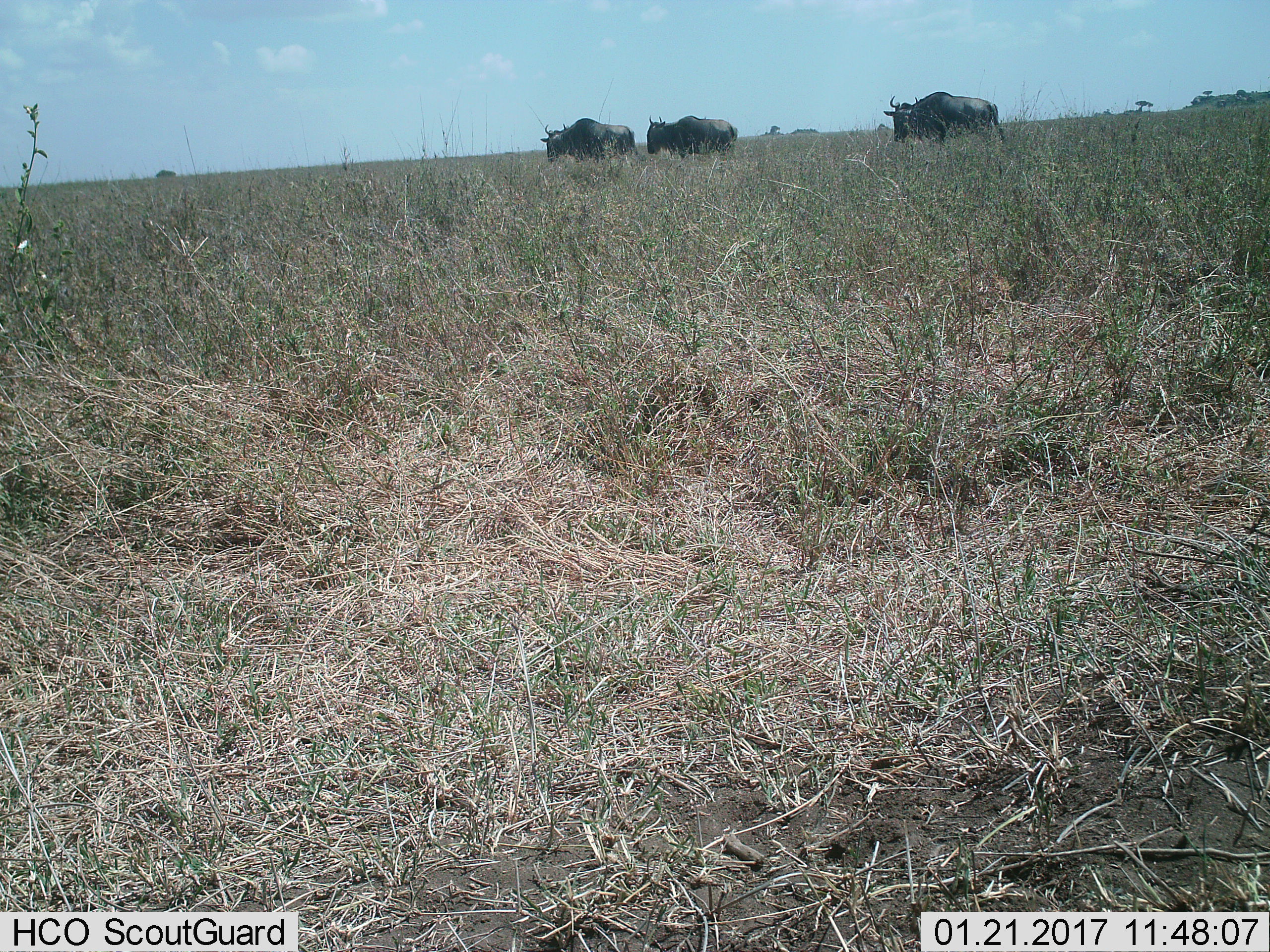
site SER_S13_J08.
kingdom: Animalia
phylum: Chordata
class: Mammalia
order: Artiodactyla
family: Bovidae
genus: Connochaetes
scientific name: Connochaetes taurinus taurinus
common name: blue wildebeest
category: wildebeestblue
Wildebeestblue (blue wildebeest) (Connochaetes taurinus taurinus), count 3. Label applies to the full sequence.